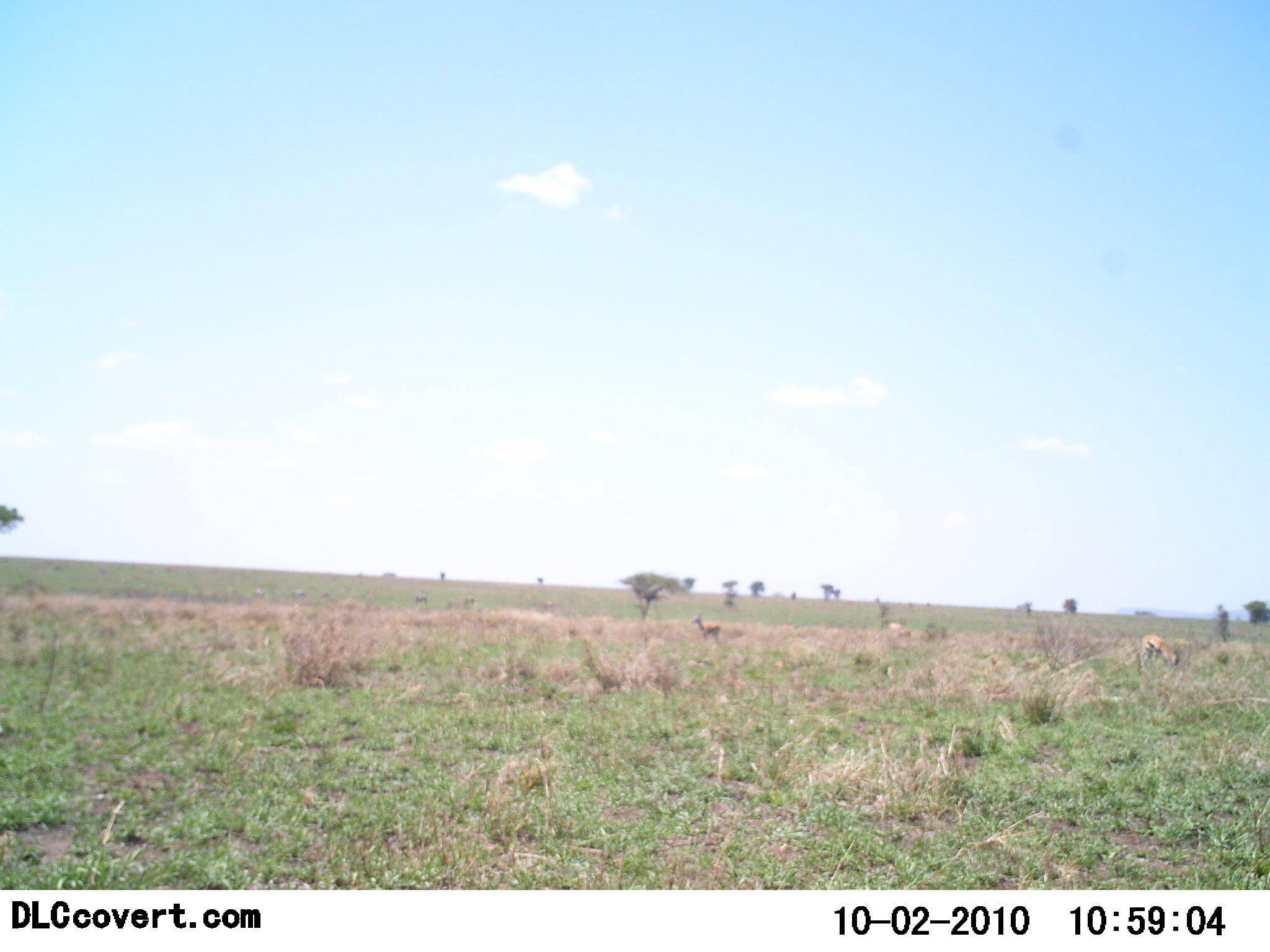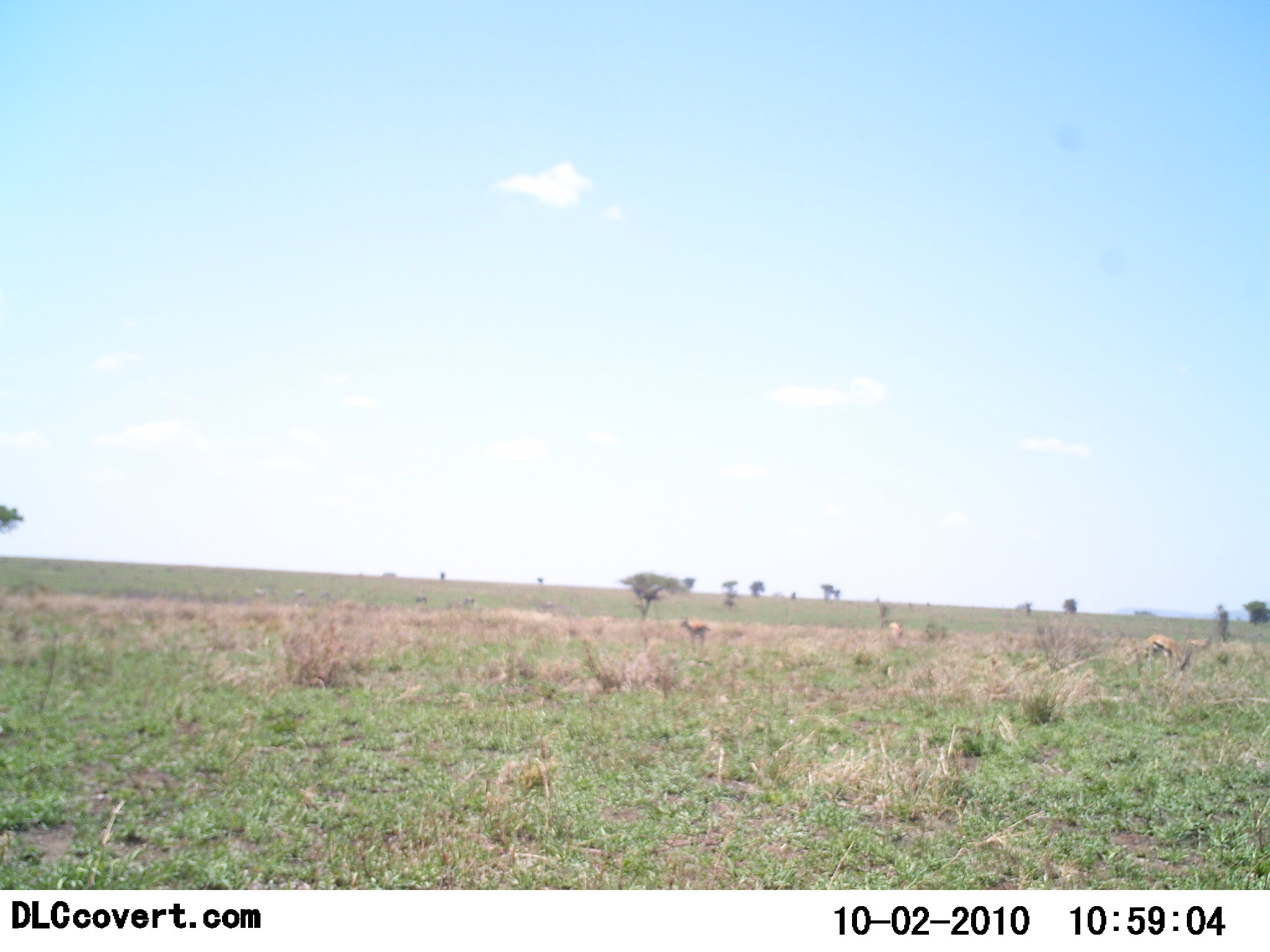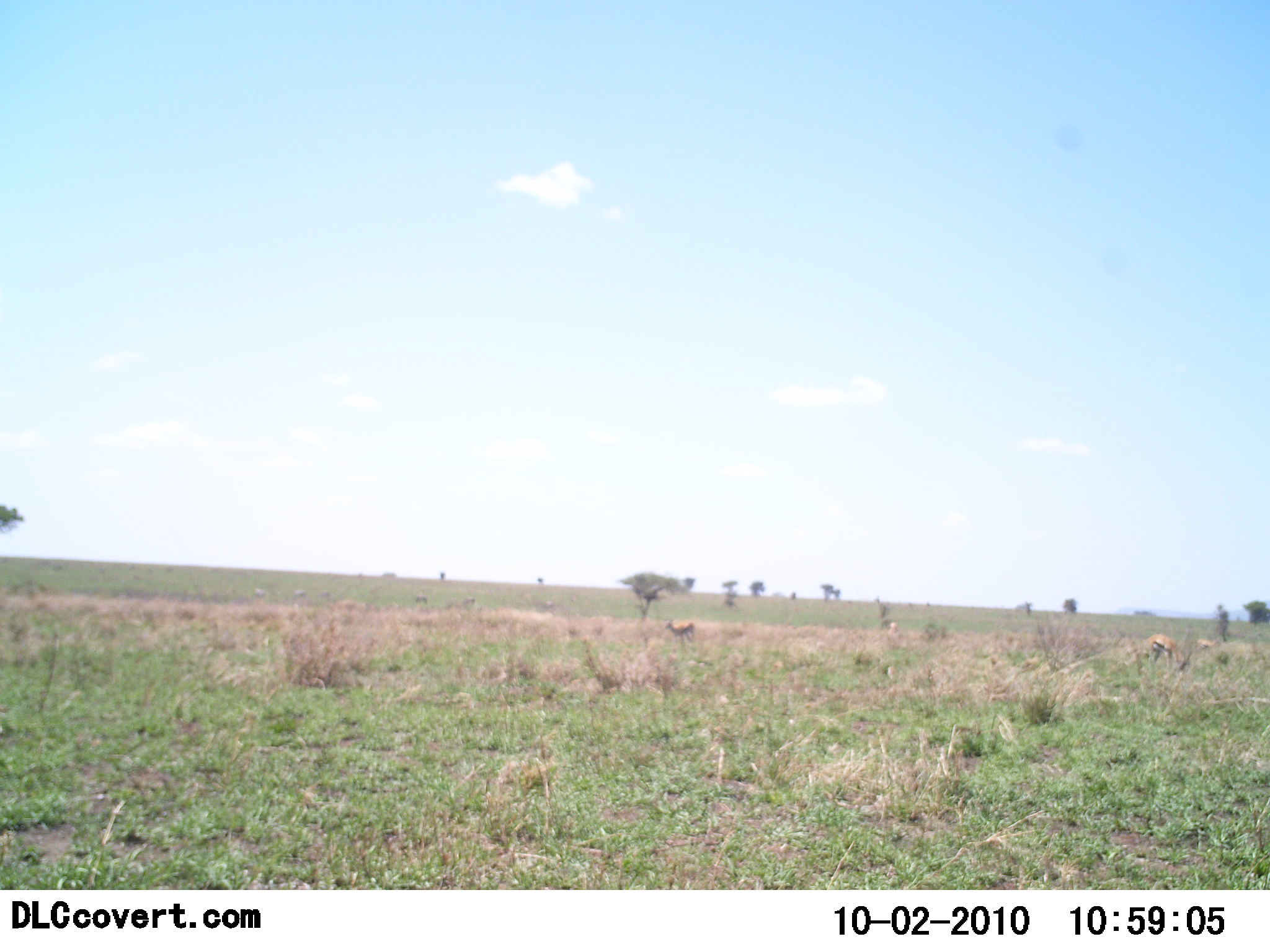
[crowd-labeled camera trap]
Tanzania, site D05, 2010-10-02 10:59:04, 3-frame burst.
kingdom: Animalia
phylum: Chordata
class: Mammalia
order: Artiodactyla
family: Bovidae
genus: Eudorcas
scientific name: Eudorcas thomsonii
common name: thomson's gazelle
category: gazellethomsons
Gazellethomsons (thomson's gazelle) (Eudorcas thomsonii), count 3. Behavior (volunteer vote fractions): standing 46%, resting 0%, moving 54%, interacting 0%. Young present (vote fraction): 0%. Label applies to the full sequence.